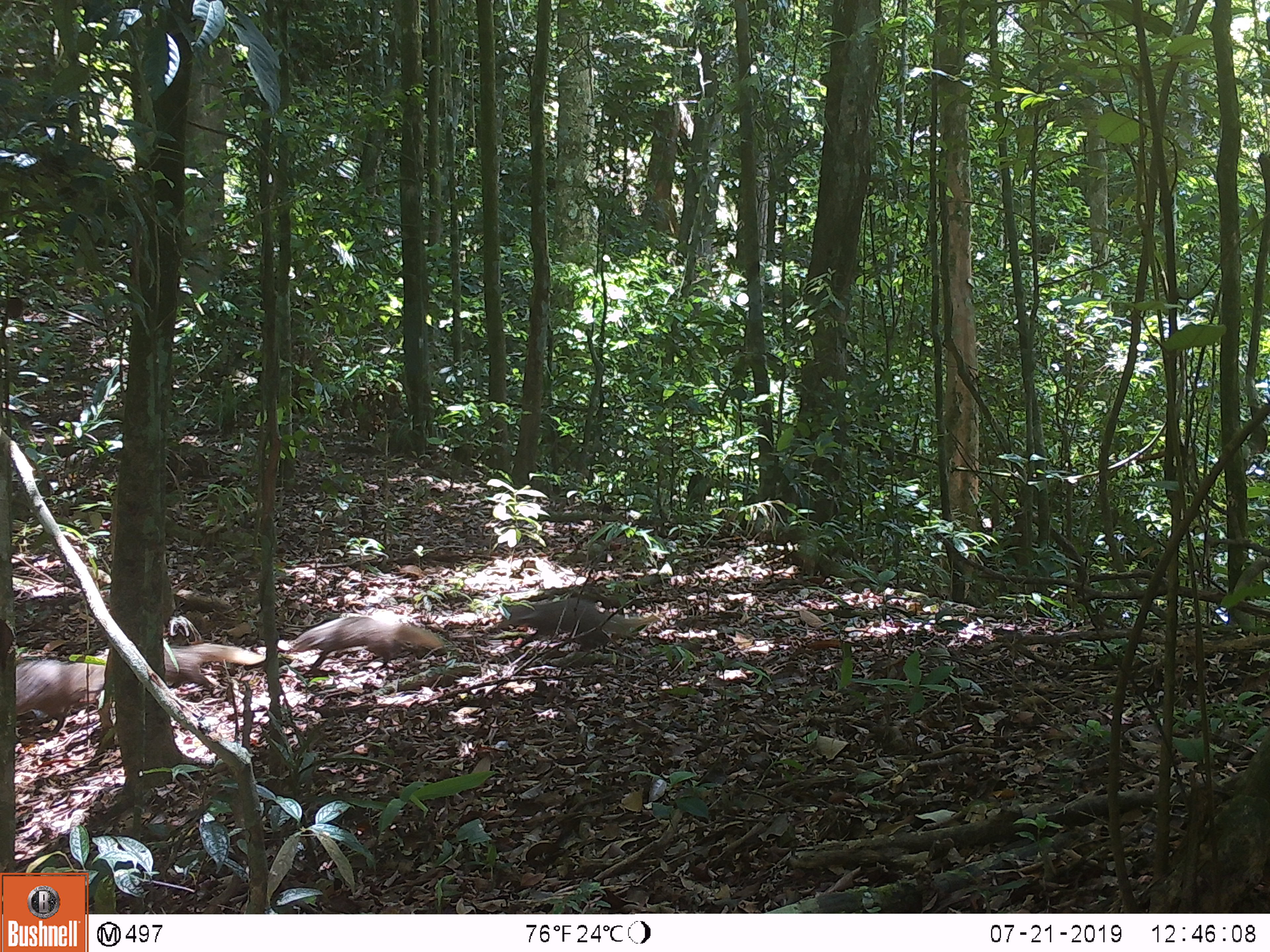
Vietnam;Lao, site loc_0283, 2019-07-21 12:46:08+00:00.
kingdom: Animalia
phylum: Chordata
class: Mammalia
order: Carnivora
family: Herpestidae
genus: Urva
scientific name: Urva urva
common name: crab-eating mongoose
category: crab eating mongoose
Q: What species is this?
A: Crab eating mongoose (crab-eating mongoose) (Urva urva).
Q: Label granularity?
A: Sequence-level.